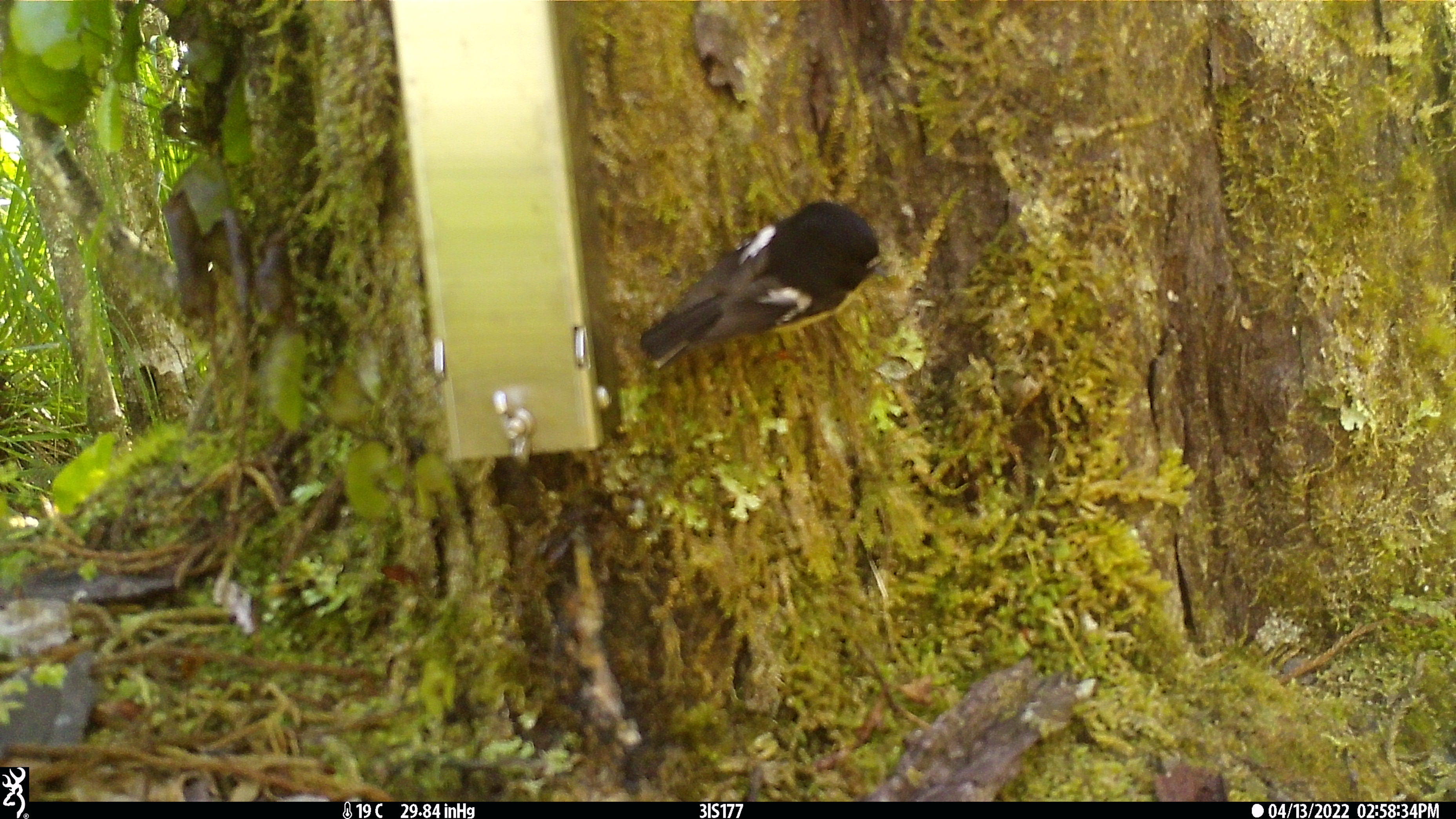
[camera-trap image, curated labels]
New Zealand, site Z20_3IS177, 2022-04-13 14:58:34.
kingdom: Animalia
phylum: Chordata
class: Aves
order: Passeriformes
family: Petroicidae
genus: Petroica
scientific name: Petroica macrocephala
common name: tomtit